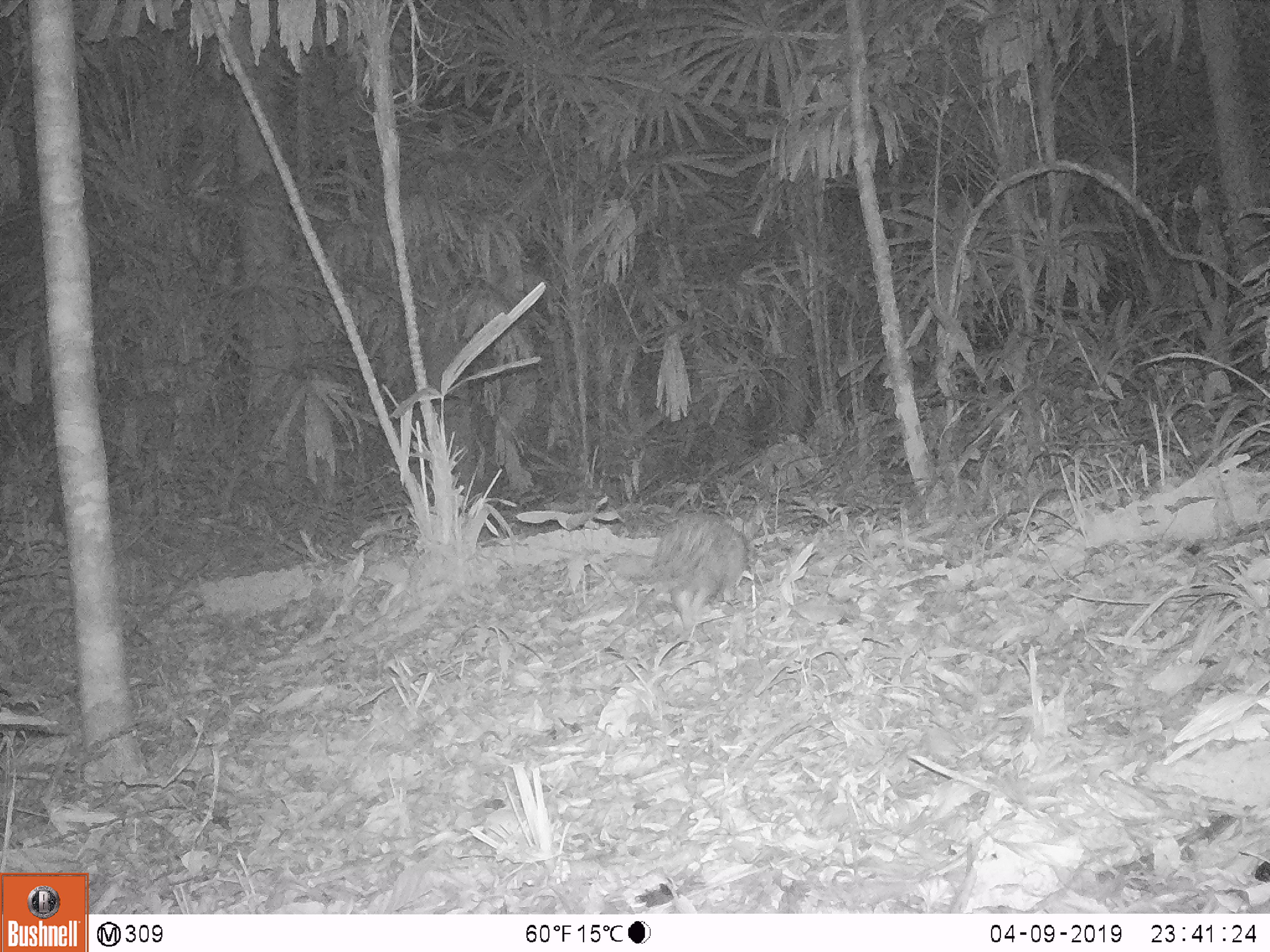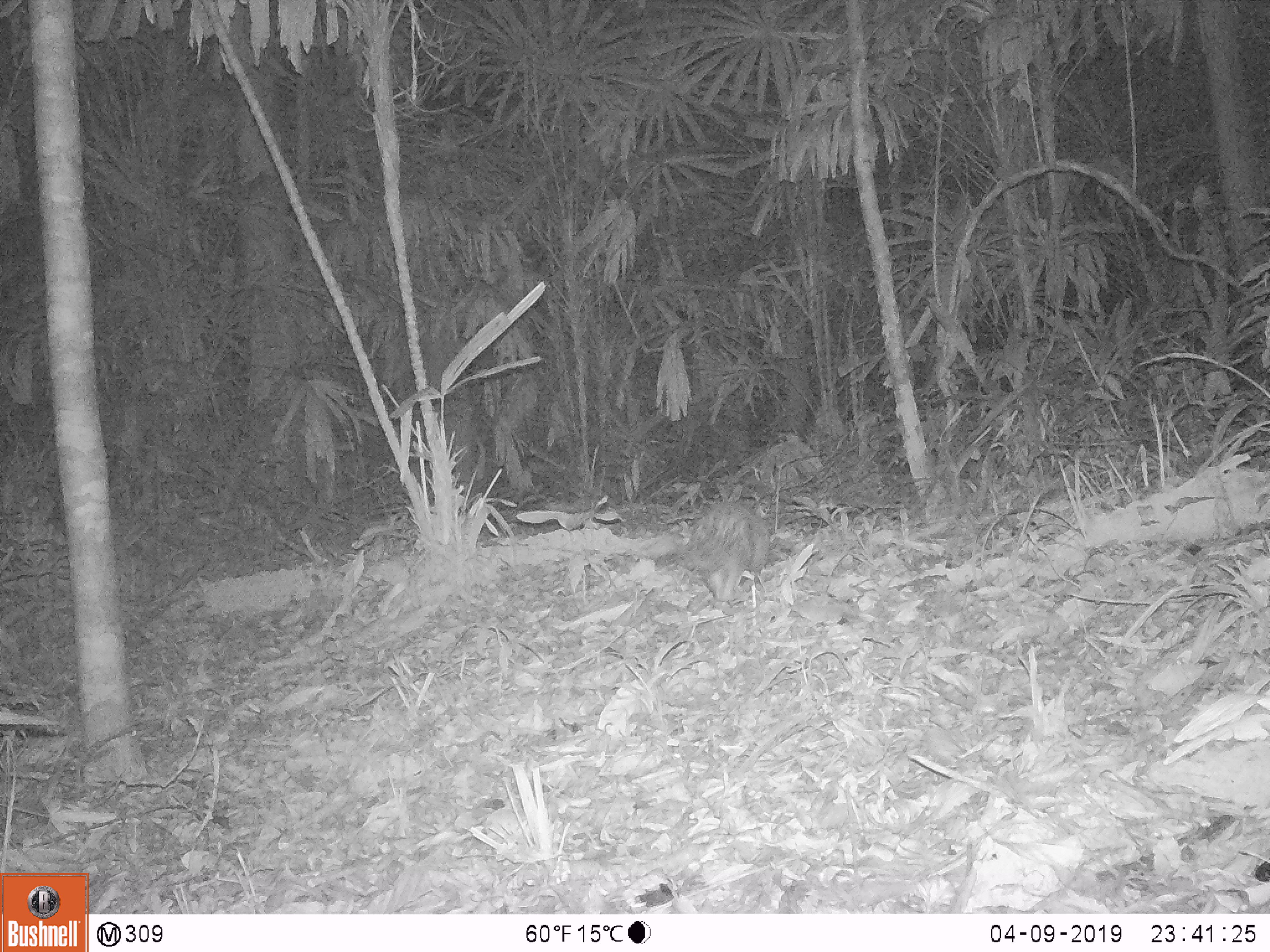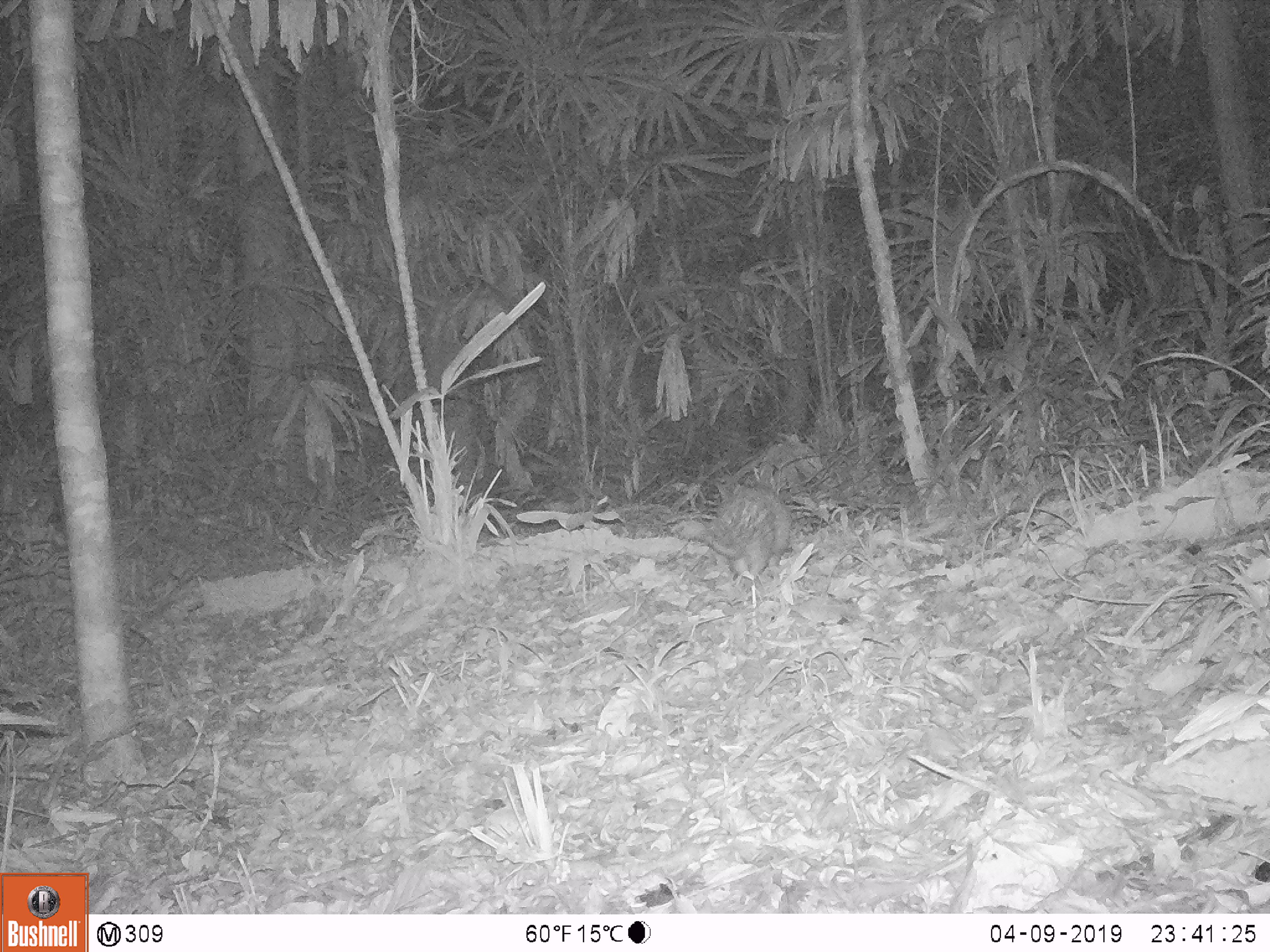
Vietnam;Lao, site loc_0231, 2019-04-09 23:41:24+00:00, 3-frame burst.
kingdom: Animalia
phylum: Chordata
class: Mammalia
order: Rodentia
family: Hystricidae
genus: Atherurus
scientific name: Atherurus macrourus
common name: asiatic brush-tailed porcupine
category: asiatic brush tailed porcupine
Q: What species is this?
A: Asiatic brush tailed porcupine (asiatic brush-tailed porcupine) (Atherurus macrourus).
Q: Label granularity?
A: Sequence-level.